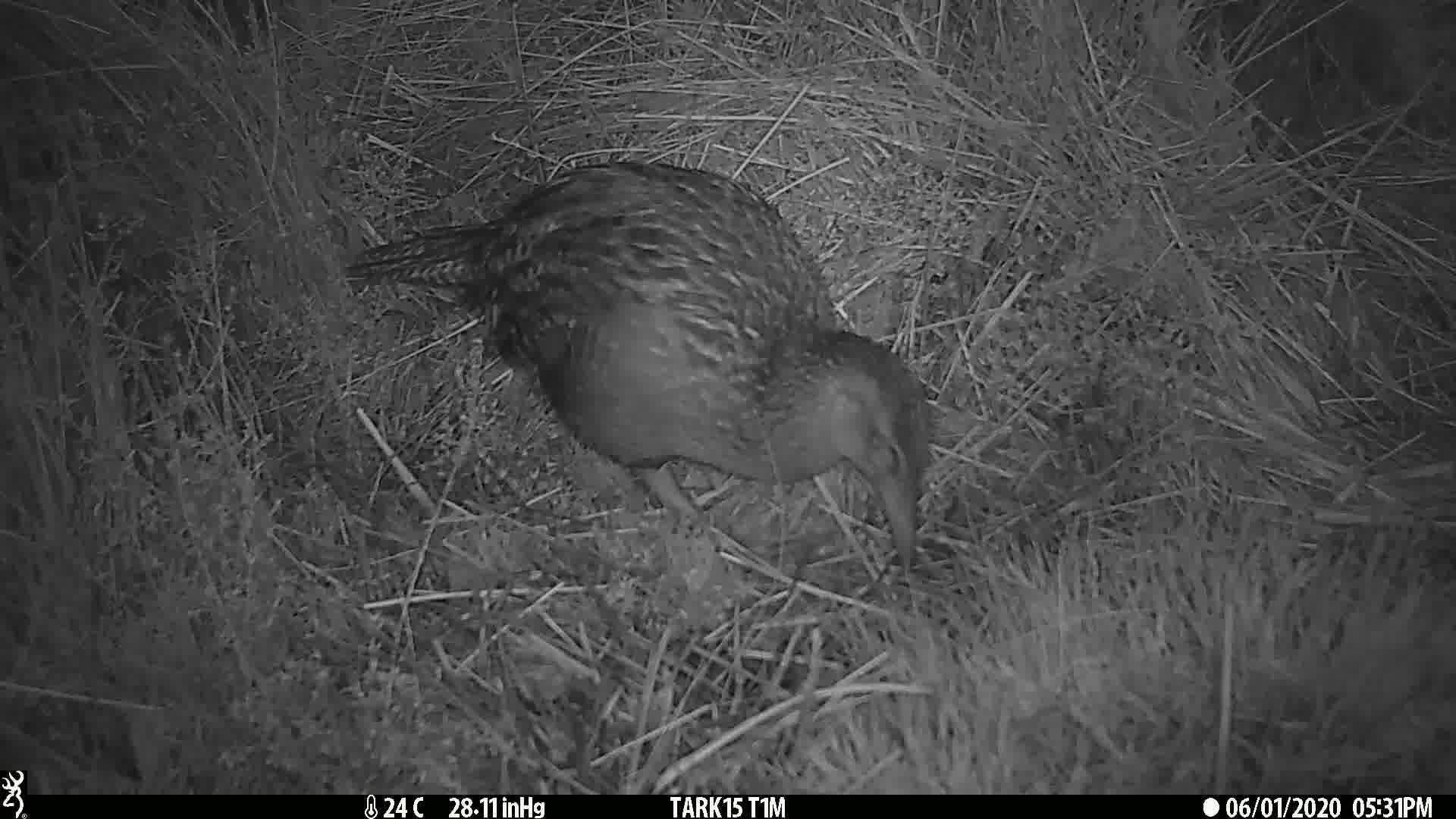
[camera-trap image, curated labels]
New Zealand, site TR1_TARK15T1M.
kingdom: Animalia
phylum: Chordata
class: Aves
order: Gruiformes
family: Rallidae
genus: Gallirallus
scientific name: Gallirallus australis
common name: weka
Weka (Gallirallus australis).